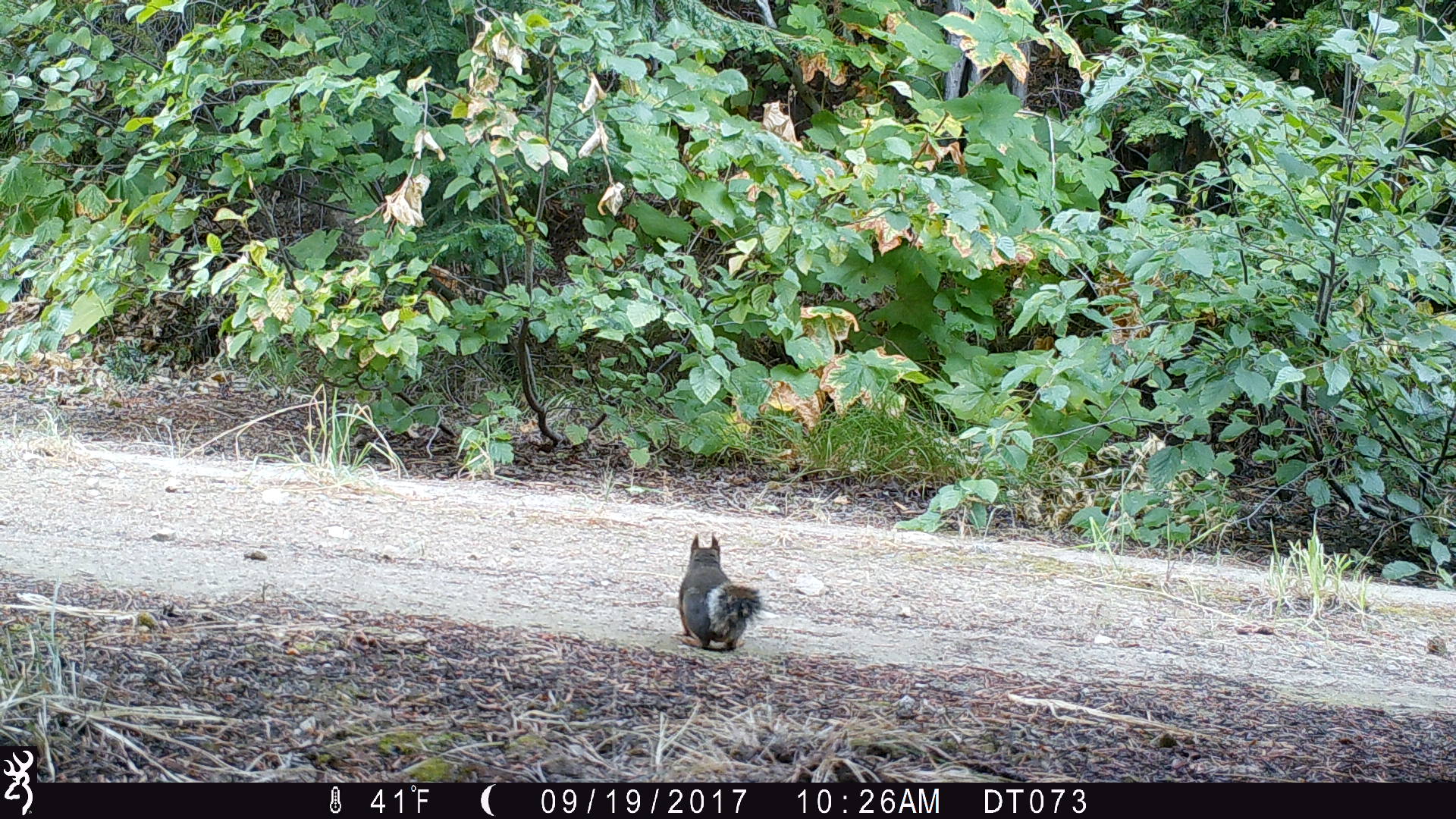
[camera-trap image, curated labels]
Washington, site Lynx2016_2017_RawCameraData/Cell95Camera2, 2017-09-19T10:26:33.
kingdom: Animalia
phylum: Chordata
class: Mammalia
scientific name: Mammalia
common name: small mammal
Small mammal (Mammalia). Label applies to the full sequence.